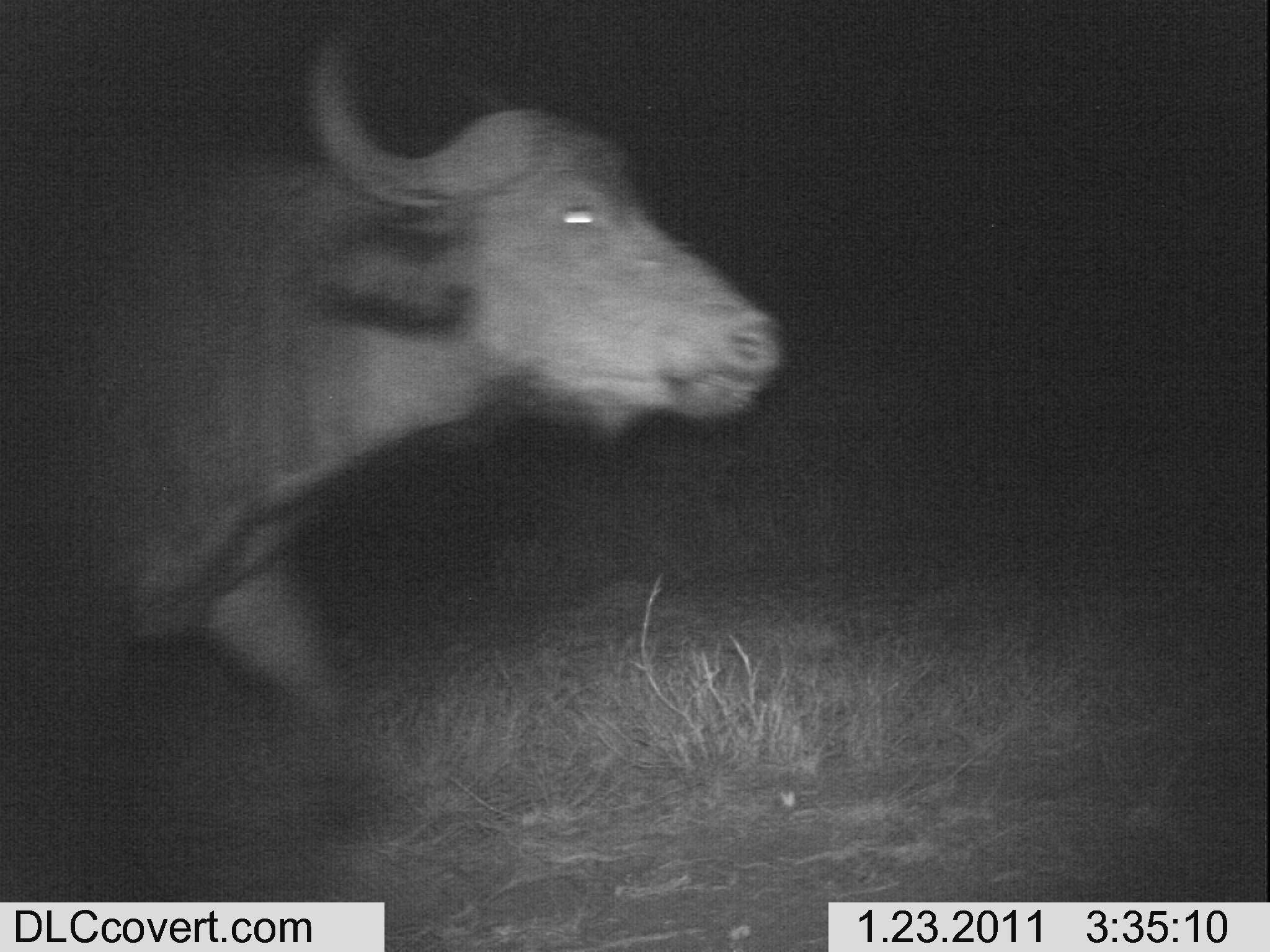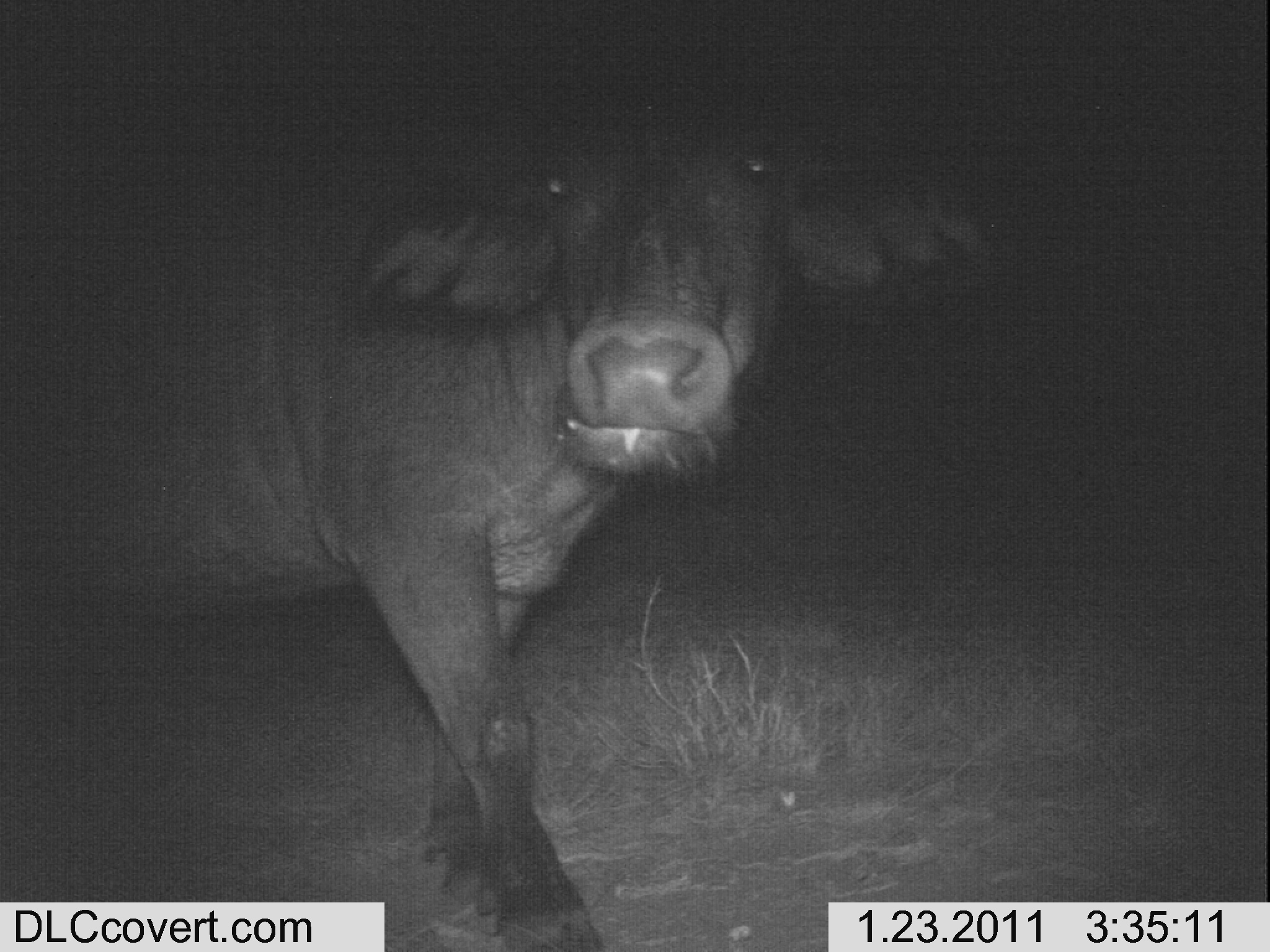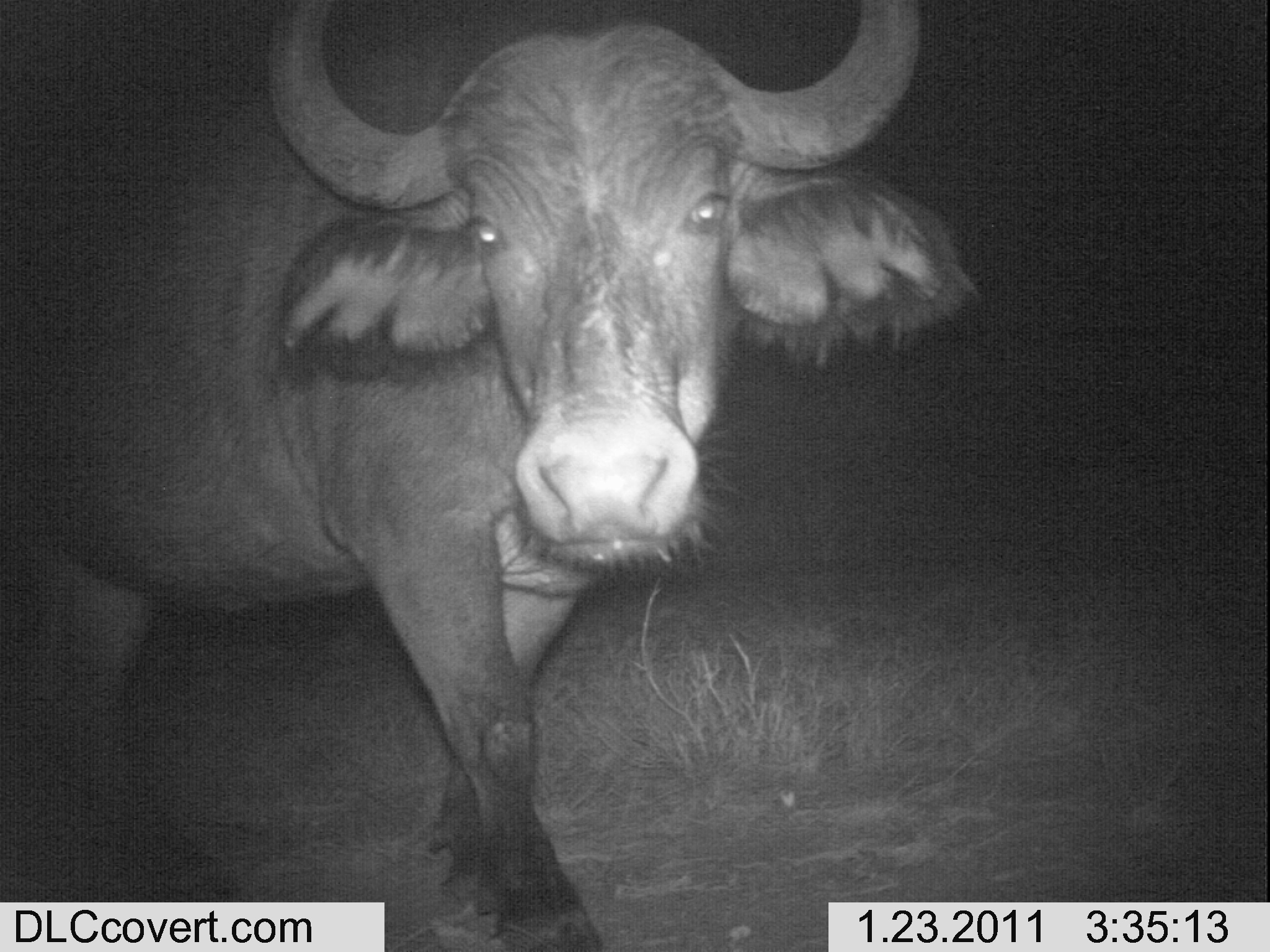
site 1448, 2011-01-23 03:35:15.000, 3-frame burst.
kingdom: Animalia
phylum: Chordata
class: Mammalia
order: Artiodactyla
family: Bovidae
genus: Syncerus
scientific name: Syncerus caffer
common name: african buffalo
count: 1